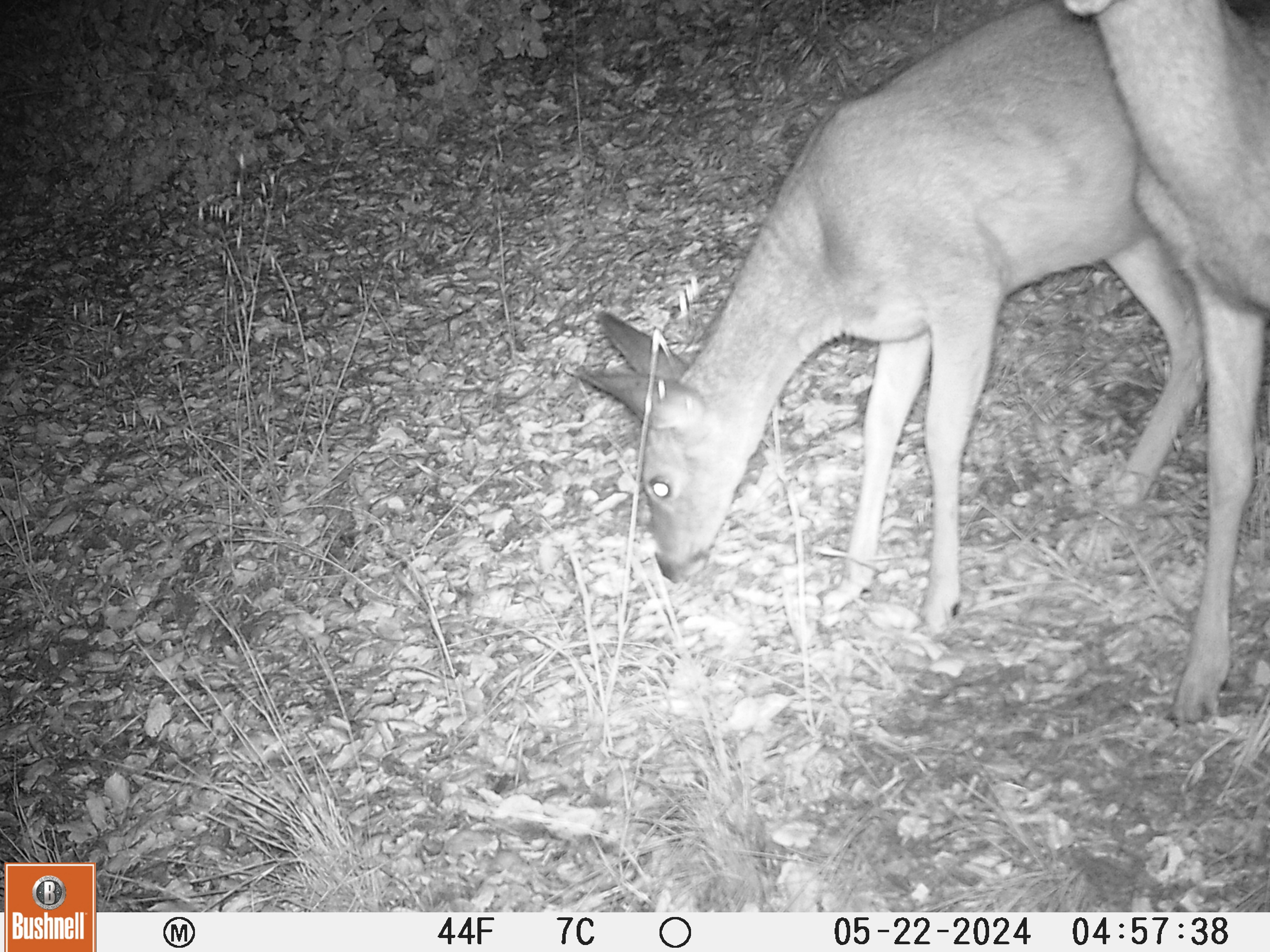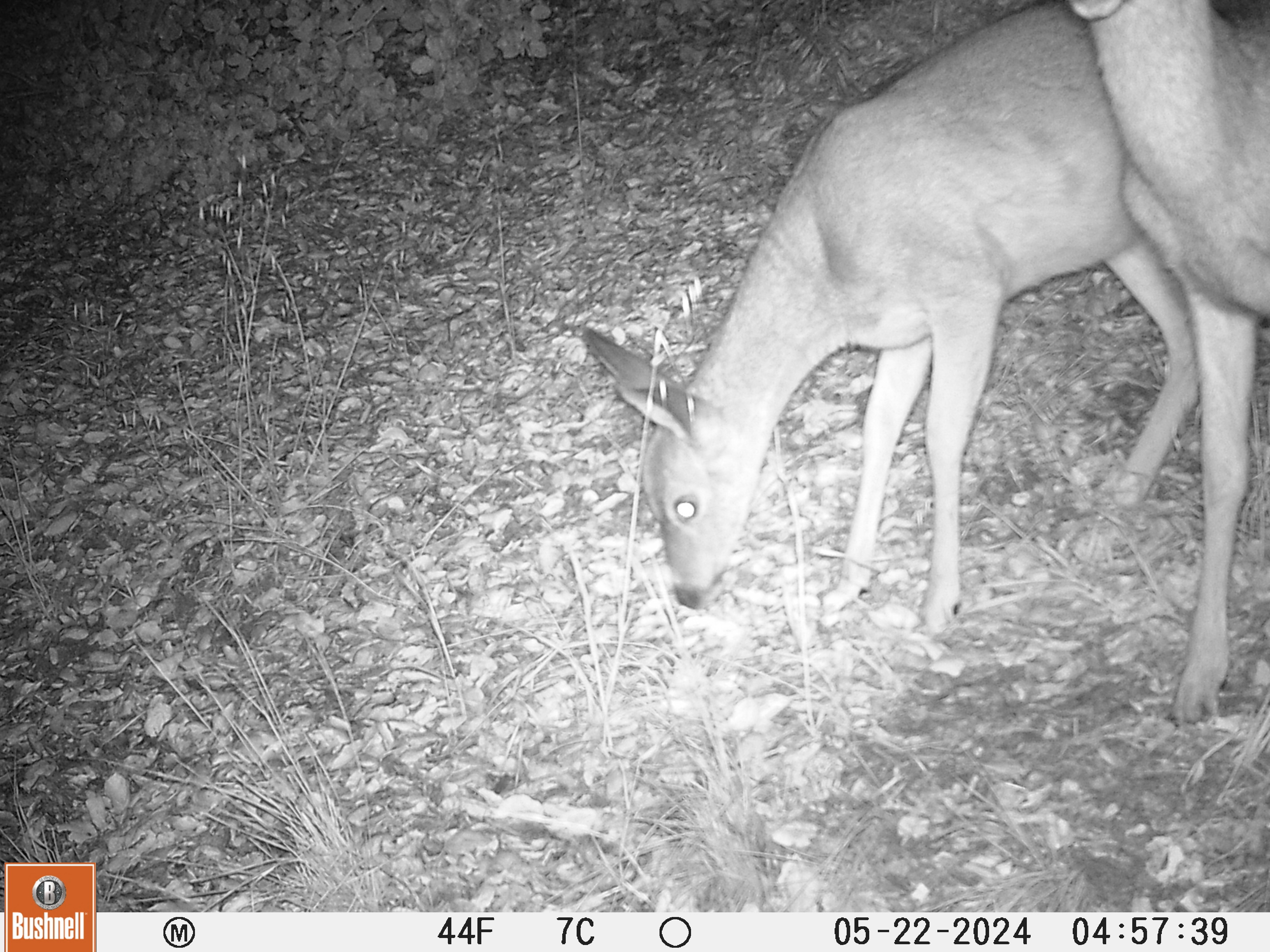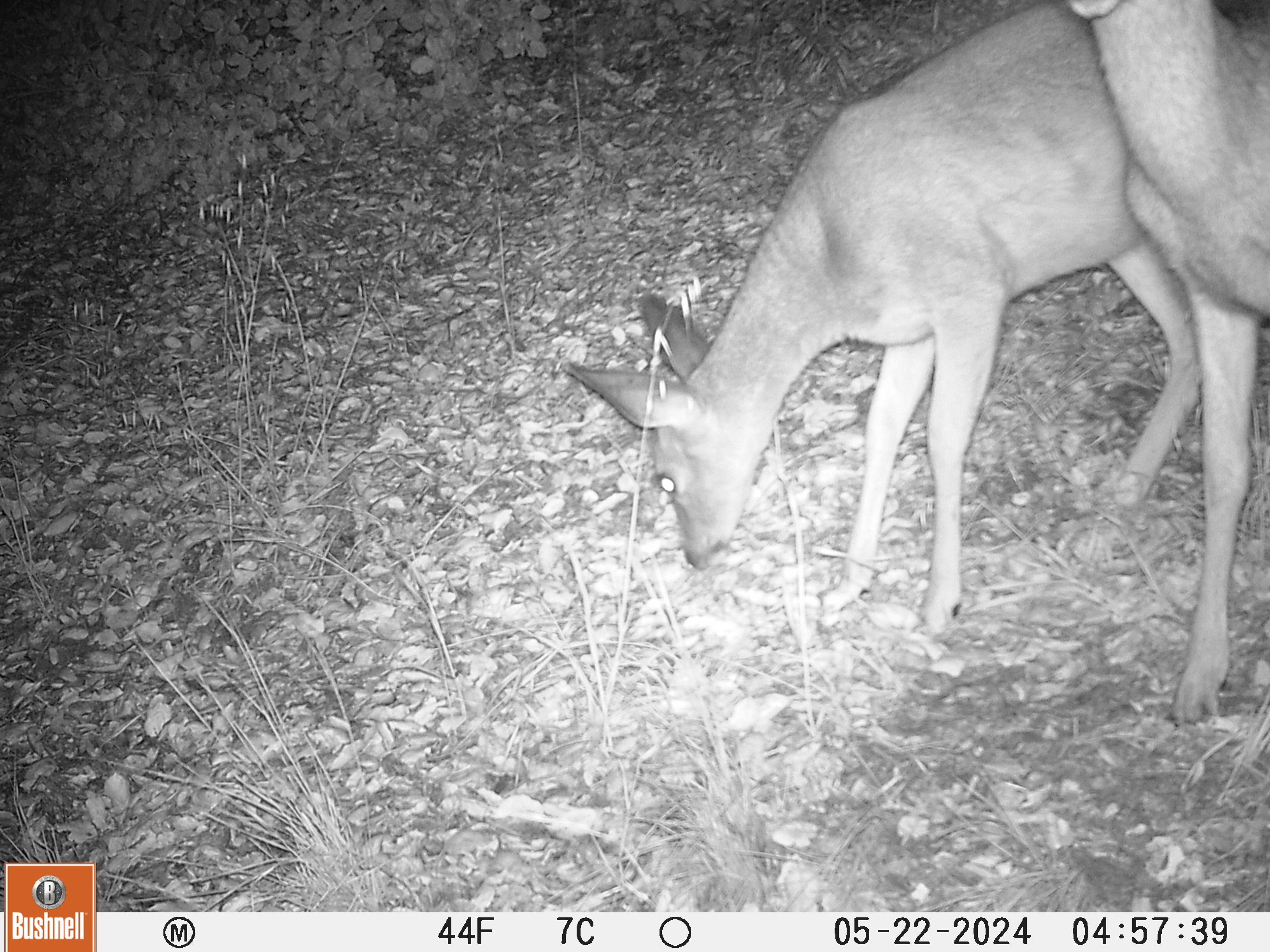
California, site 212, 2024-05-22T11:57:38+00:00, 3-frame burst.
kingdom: Animalia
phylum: Chordata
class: Mammalia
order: Artiodactyla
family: Cervidae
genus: Odocoileus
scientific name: Odocoileus hemionus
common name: mule deer